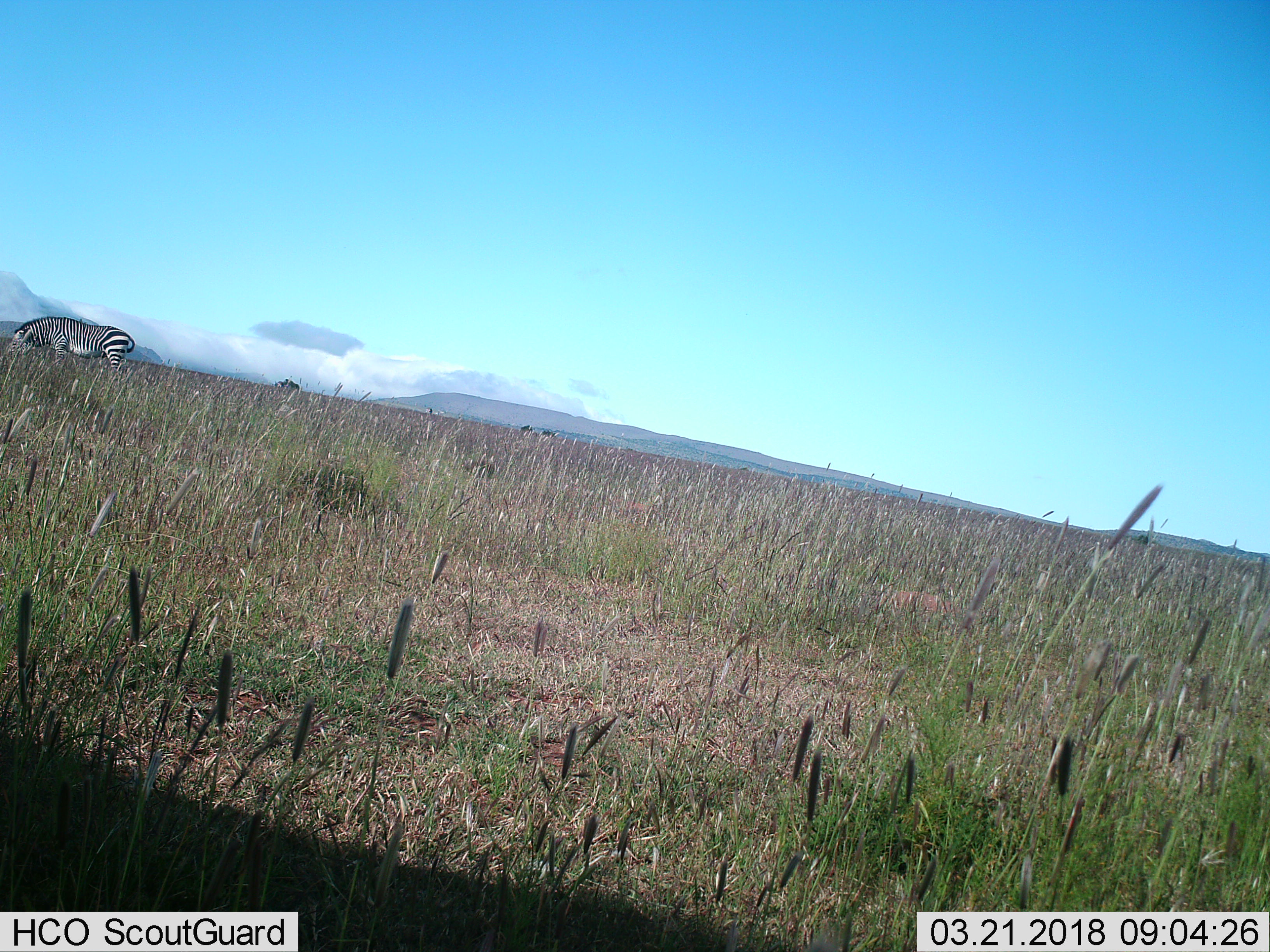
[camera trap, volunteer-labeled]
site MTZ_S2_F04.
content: unidentified animal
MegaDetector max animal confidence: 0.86